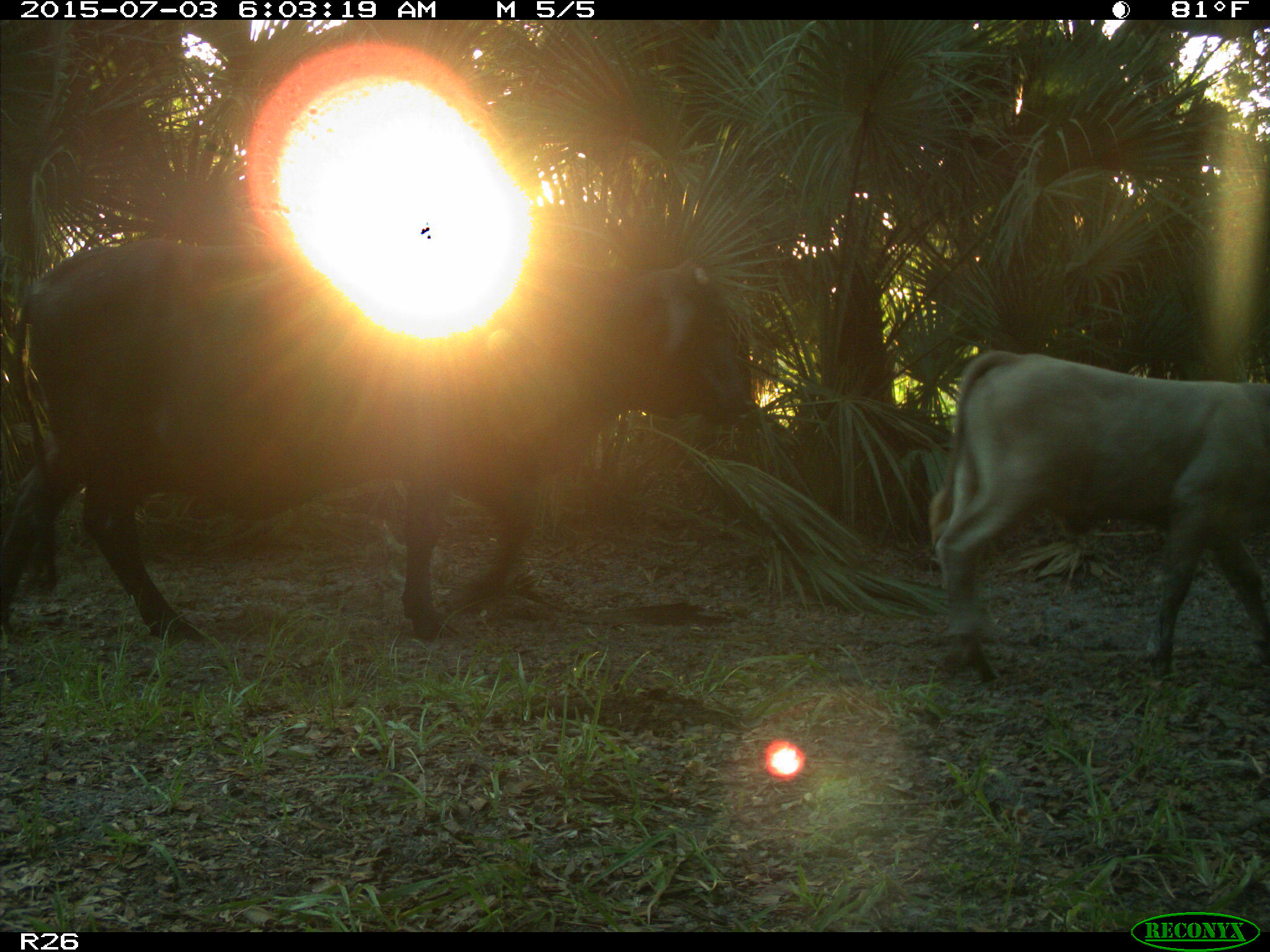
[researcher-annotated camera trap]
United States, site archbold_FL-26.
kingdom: Animalia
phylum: Chordata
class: Mammalia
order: Artiodactyla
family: Bovidae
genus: Bos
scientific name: Bos taurus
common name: domestic cow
Bos taurus (domestic cow).